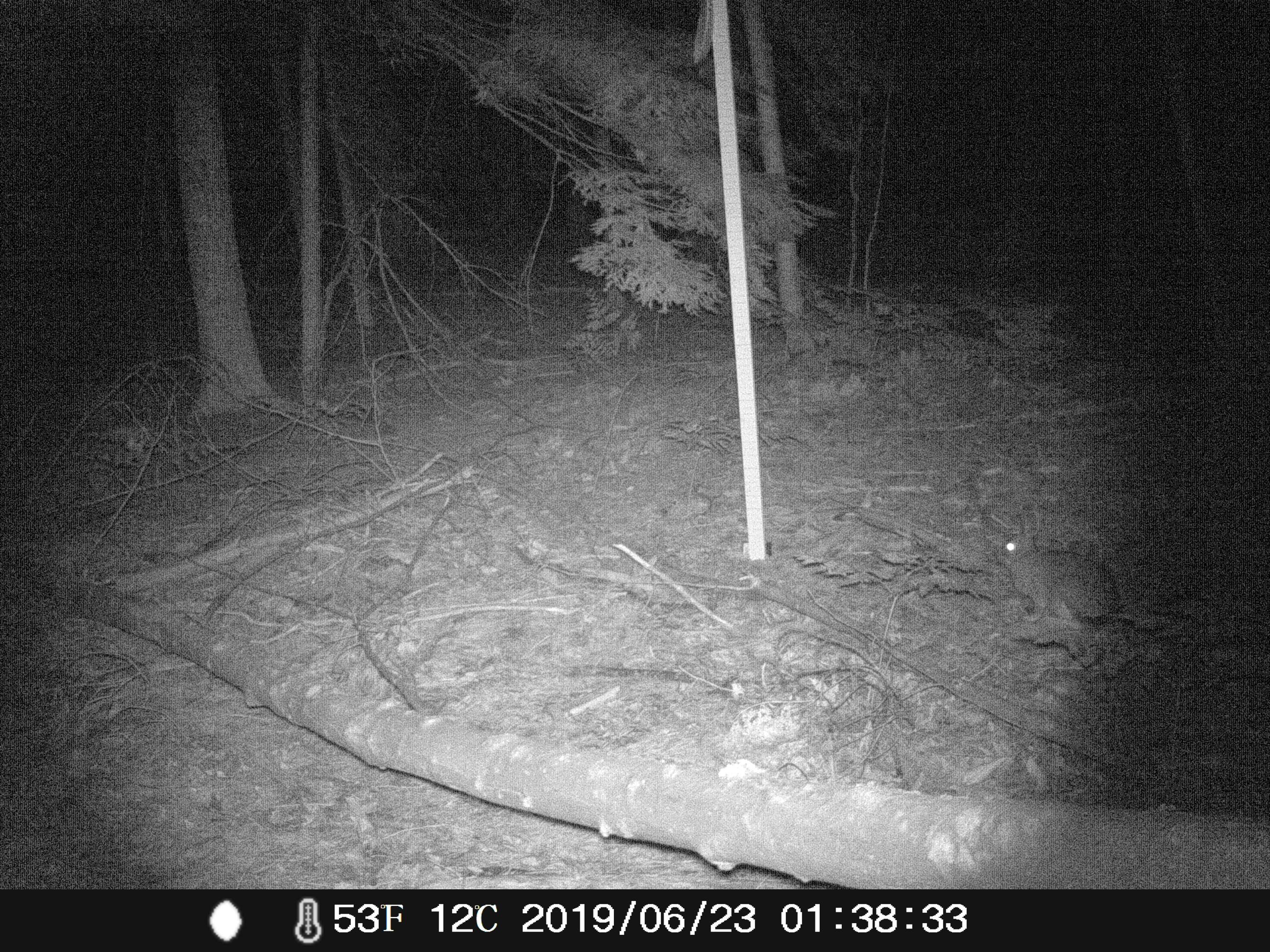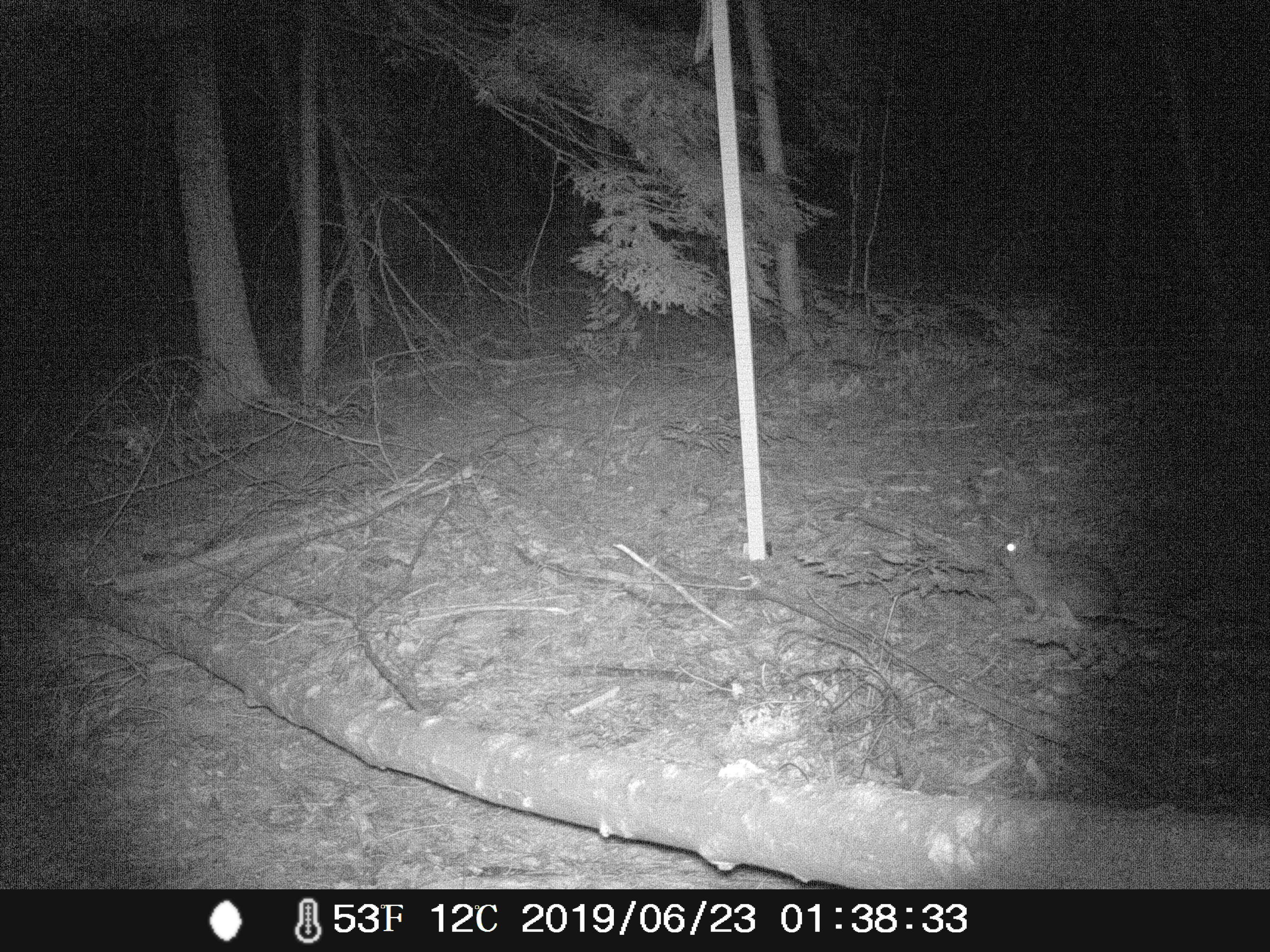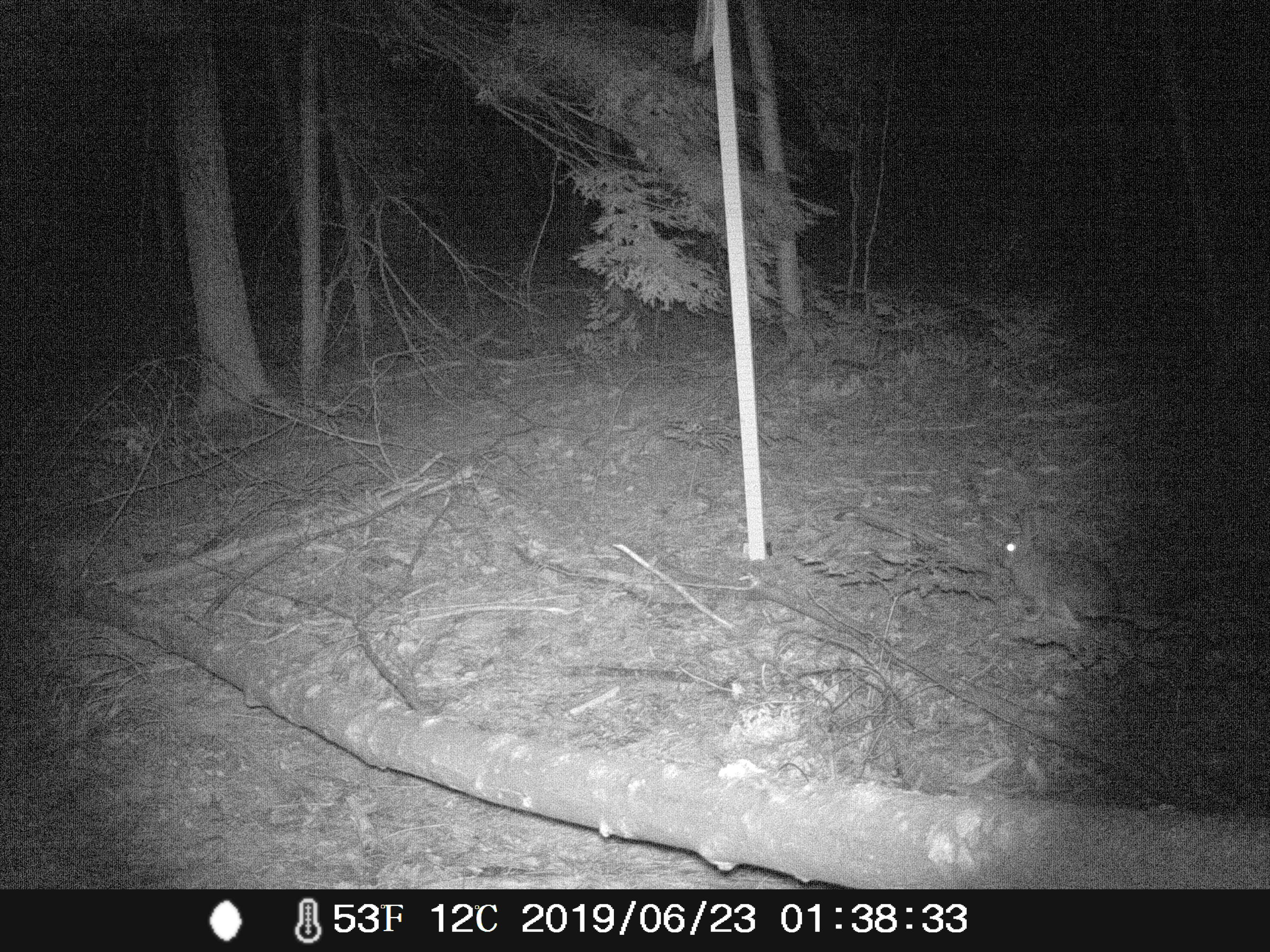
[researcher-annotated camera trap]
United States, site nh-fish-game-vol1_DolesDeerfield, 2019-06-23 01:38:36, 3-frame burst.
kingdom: Animalia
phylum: Chordata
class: Mammalia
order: Lagomorpha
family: Leporidae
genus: Lepus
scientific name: Lepus americanus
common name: snowshoe hare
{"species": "snowshoe hare (Lepus americanus)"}